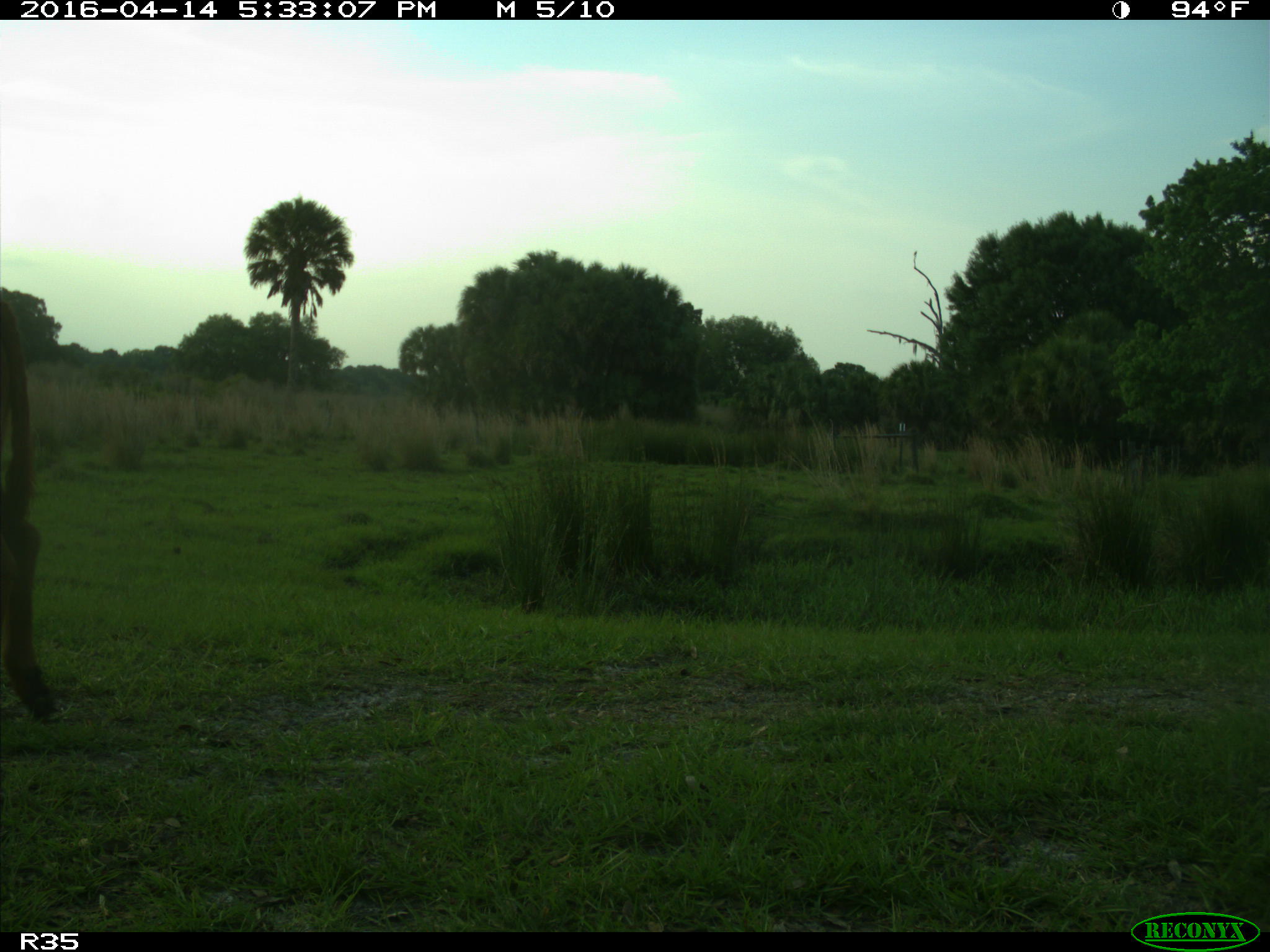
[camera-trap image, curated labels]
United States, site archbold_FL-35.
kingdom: Animalia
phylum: Chordata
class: Mammalia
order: Artiodactyla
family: Bovidae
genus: Bos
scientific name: Bos taurus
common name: domestic cow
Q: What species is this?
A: Bos taurus (domestic cow).